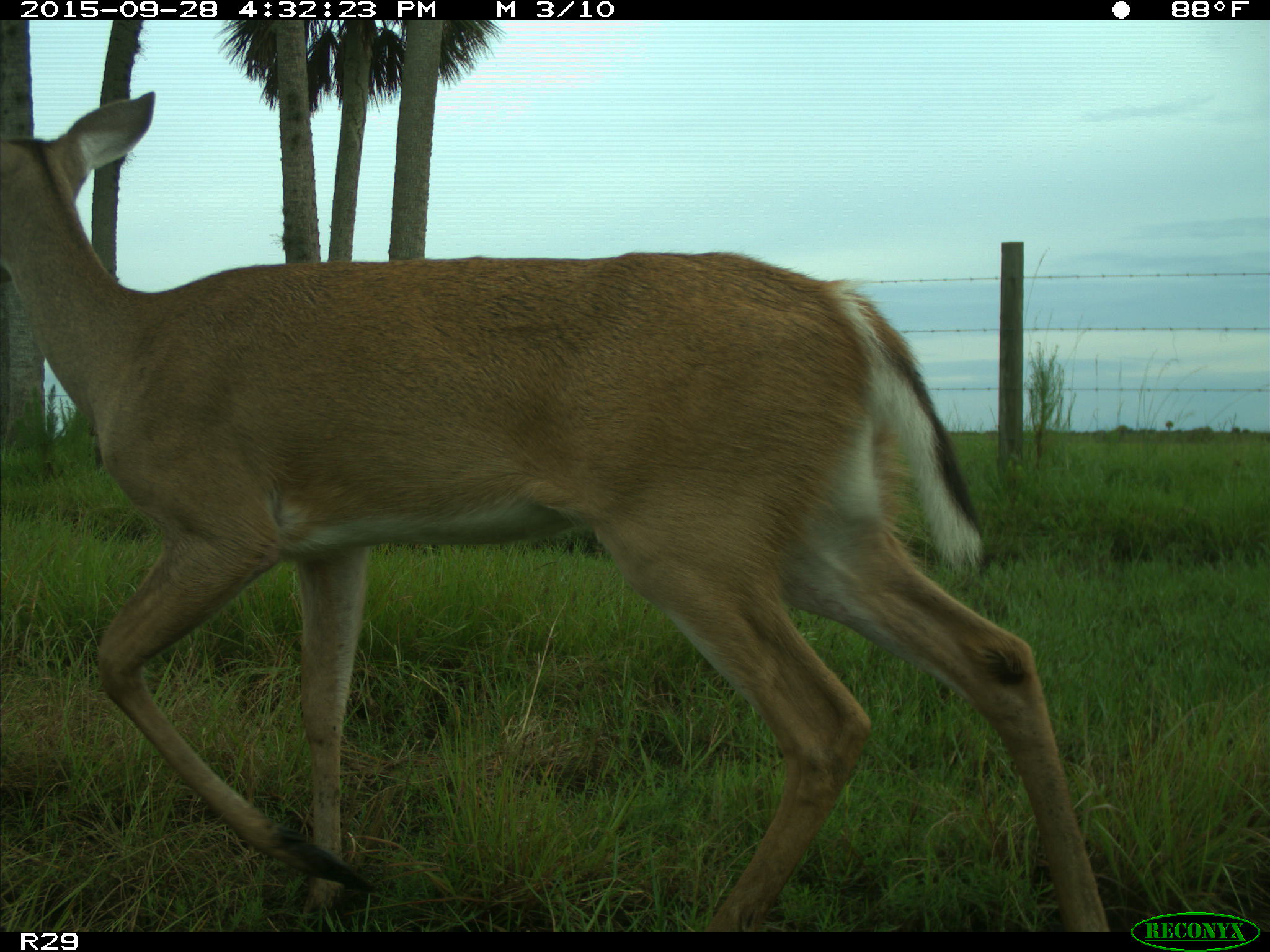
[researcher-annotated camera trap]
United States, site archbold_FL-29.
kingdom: Animalia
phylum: Chordata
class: Mammalia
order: Artiodactyla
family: Cervidae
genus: Odocoileus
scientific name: Odocoileus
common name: deer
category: unidentified deer